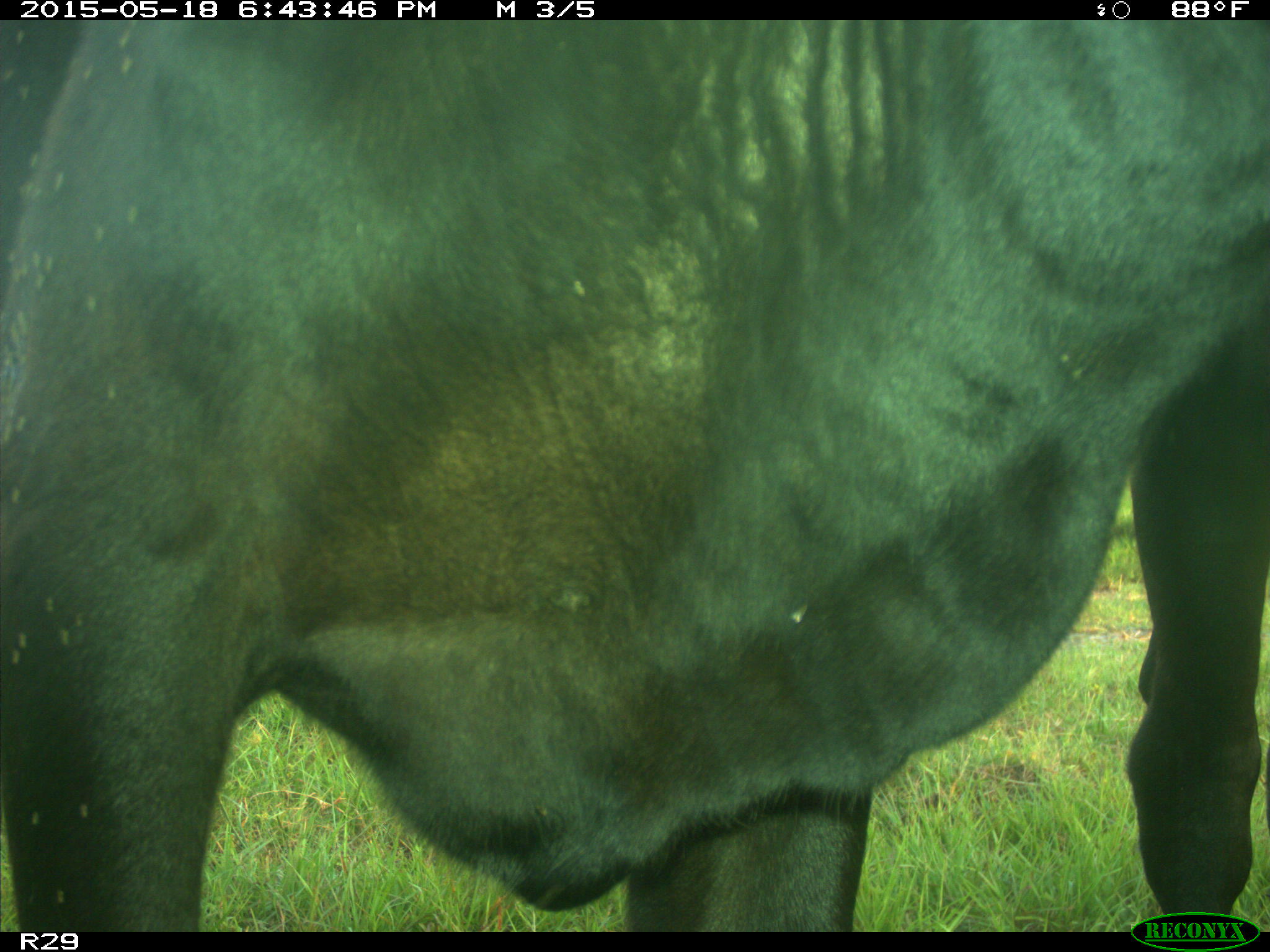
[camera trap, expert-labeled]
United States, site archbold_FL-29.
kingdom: Animalia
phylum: Chordata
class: Mammalia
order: Artiodactyla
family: Bovidae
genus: Bos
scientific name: Bos taurus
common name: domestic cow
Bos taurus (domestic cow).